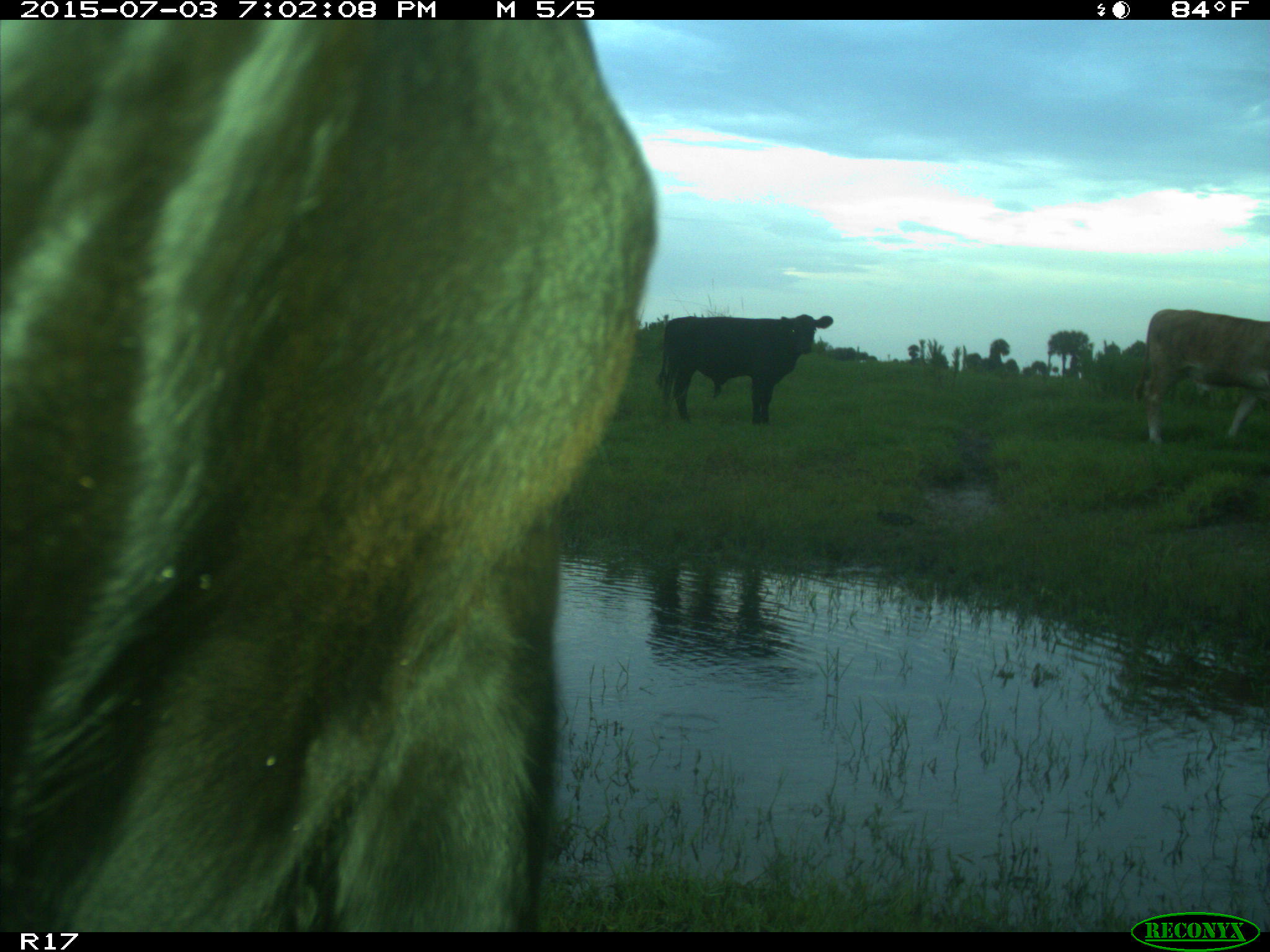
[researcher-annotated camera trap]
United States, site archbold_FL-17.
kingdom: Animalia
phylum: Chordata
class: Mammalia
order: Artiodactyla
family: Bovidae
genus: Bos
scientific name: Bos taurus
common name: domestic cow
Bos taurus (domestic cow).